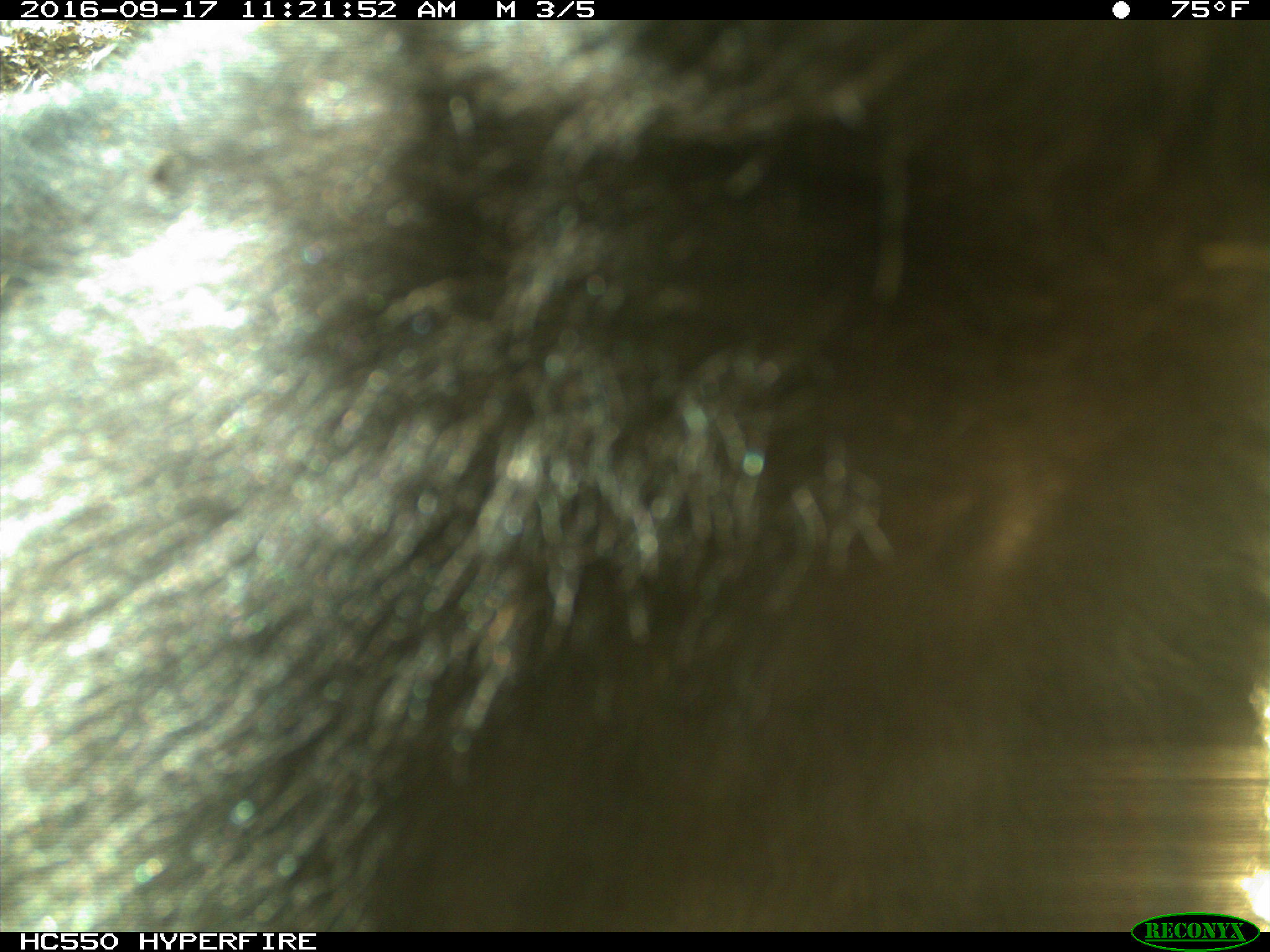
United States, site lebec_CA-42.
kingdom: Animalia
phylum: Chordata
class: Mammalia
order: Carnivora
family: Ursidae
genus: Ursus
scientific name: Ursus americanus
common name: american black bear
Ursus americanus (american black bear).